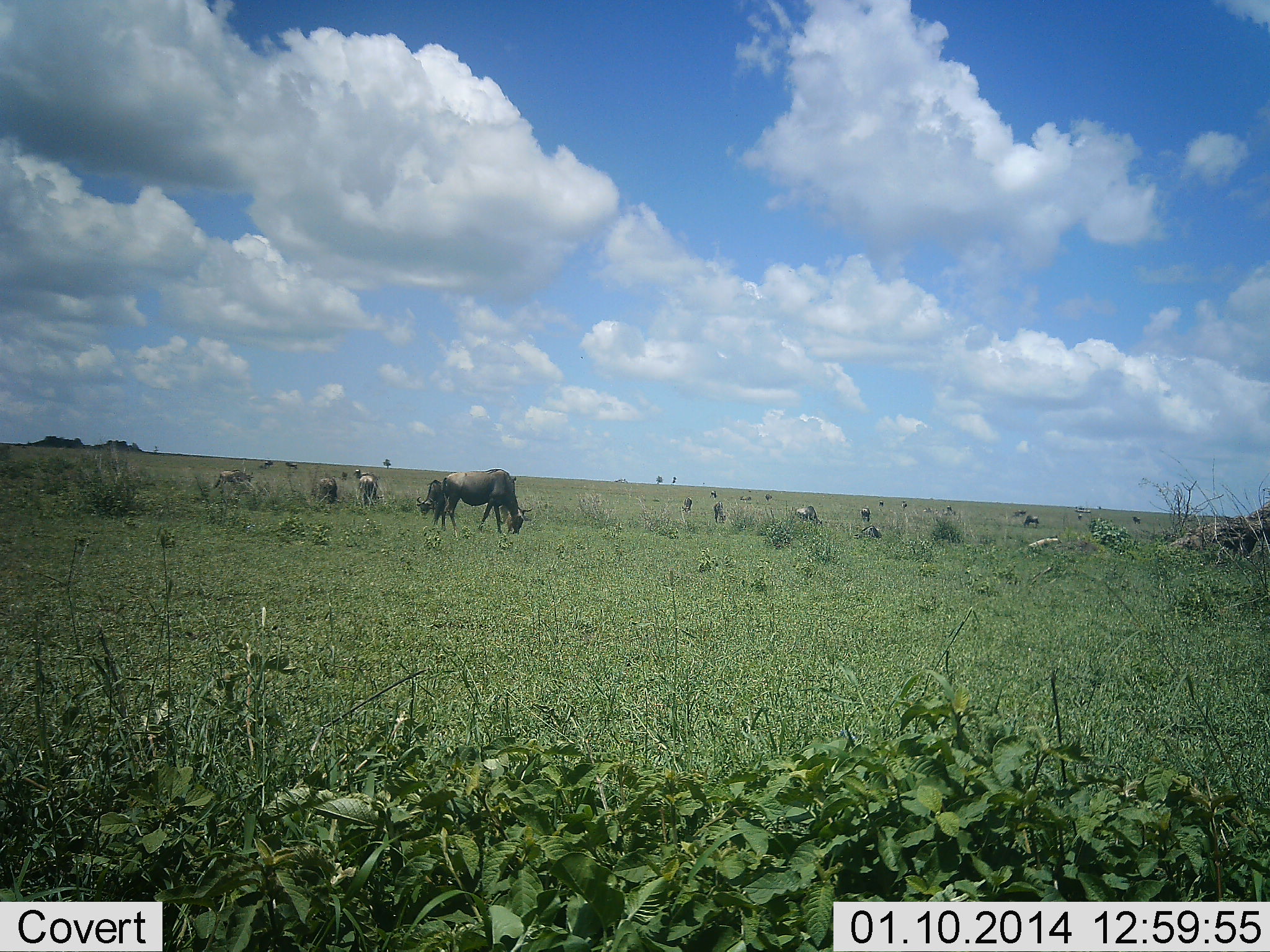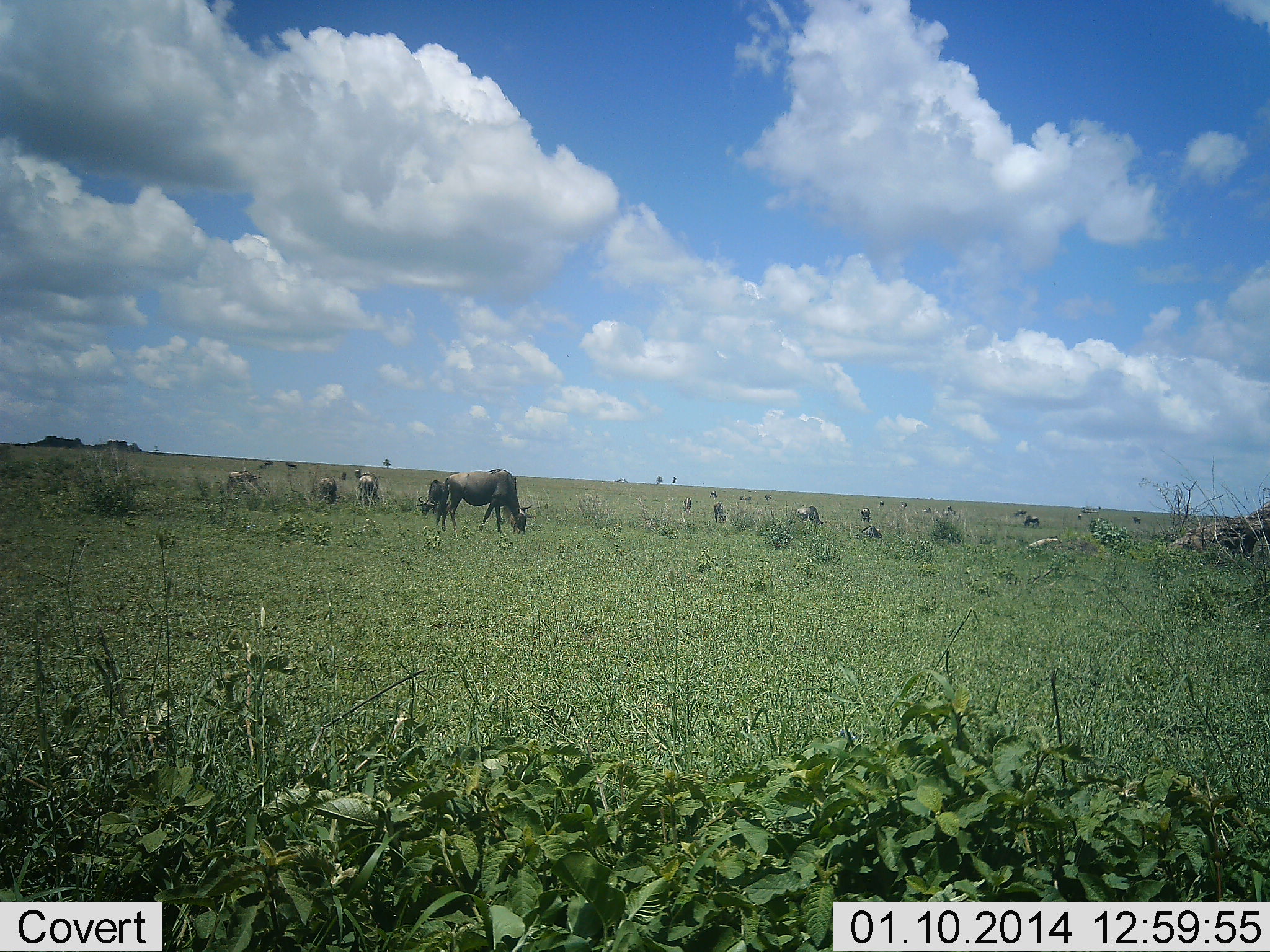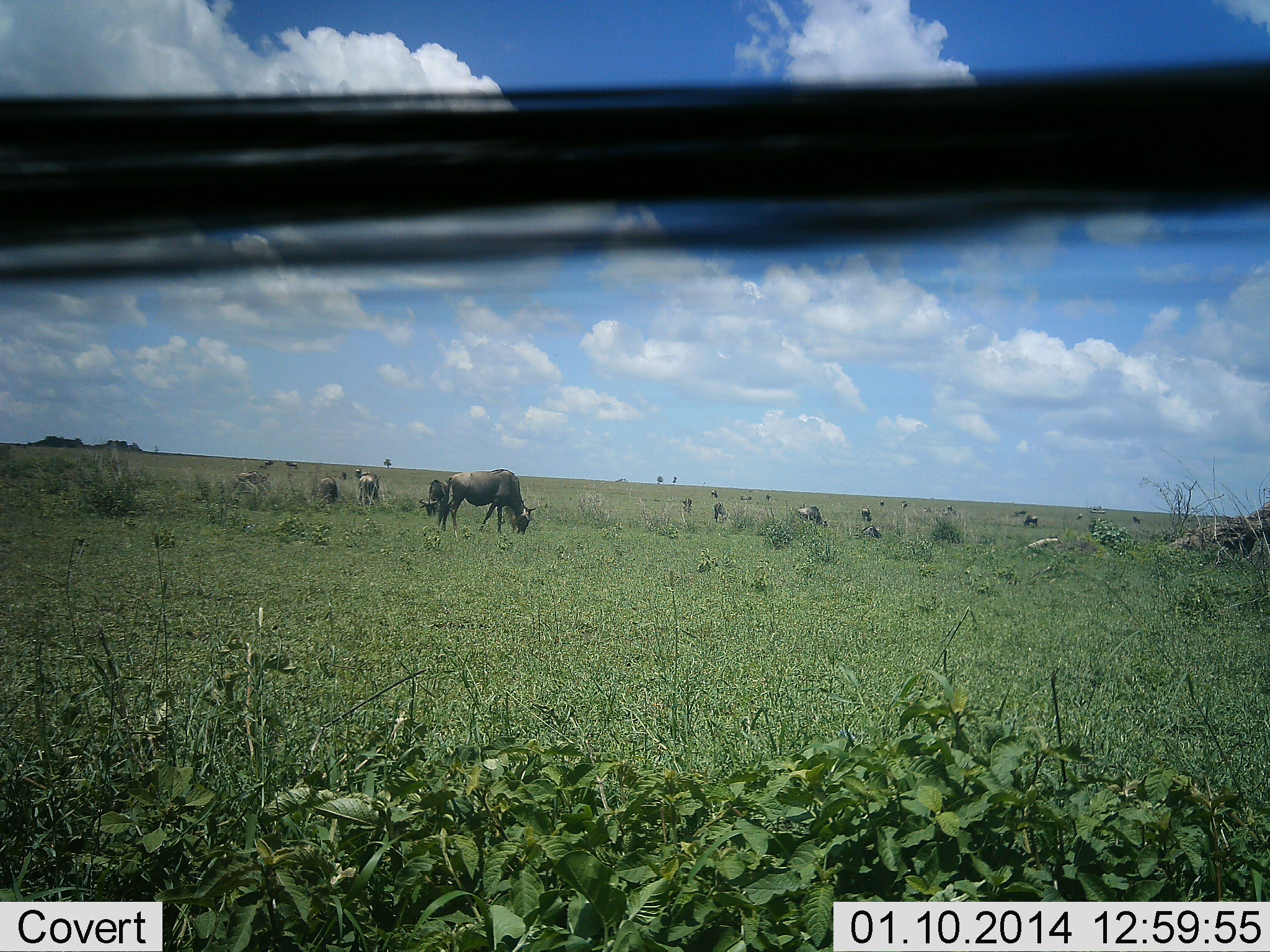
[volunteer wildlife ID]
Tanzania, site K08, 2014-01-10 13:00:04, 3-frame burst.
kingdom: Animalia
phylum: Chordata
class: Mammalia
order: Artiodactyla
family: Bovidae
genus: Connochaetes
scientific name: Connochaetes taurinus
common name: blue wildebeest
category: wildebeest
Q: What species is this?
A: Wildebeest (blue wildebeest) (Connochaetes taurinus).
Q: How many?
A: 11-50.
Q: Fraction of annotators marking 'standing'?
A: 40%.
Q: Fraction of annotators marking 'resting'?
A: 0%.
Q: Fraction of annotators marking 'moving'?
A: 30%.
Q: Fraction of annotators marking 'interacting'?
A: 0%.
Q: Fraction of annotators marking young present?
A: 0%.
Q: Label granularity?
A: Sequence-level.